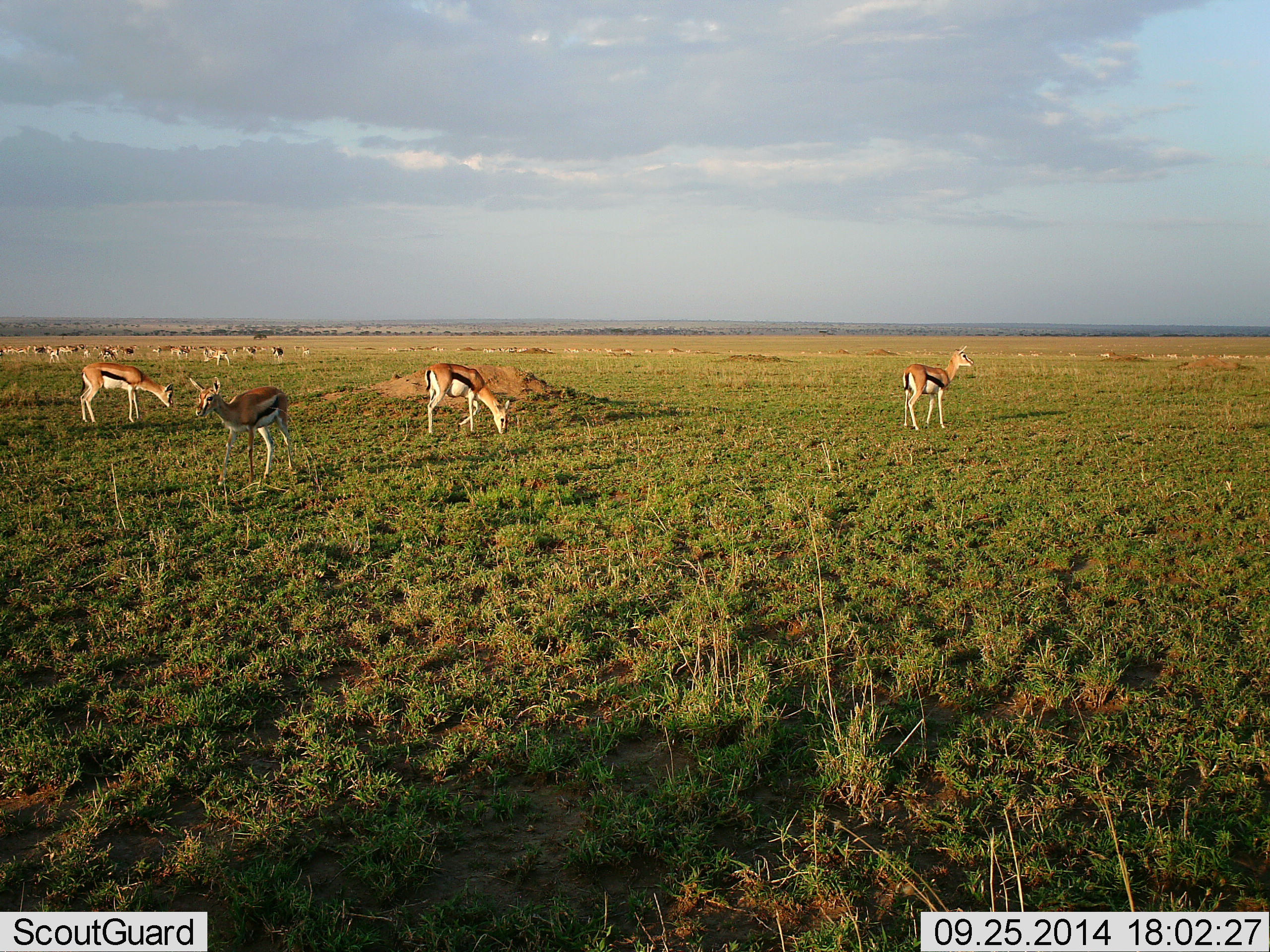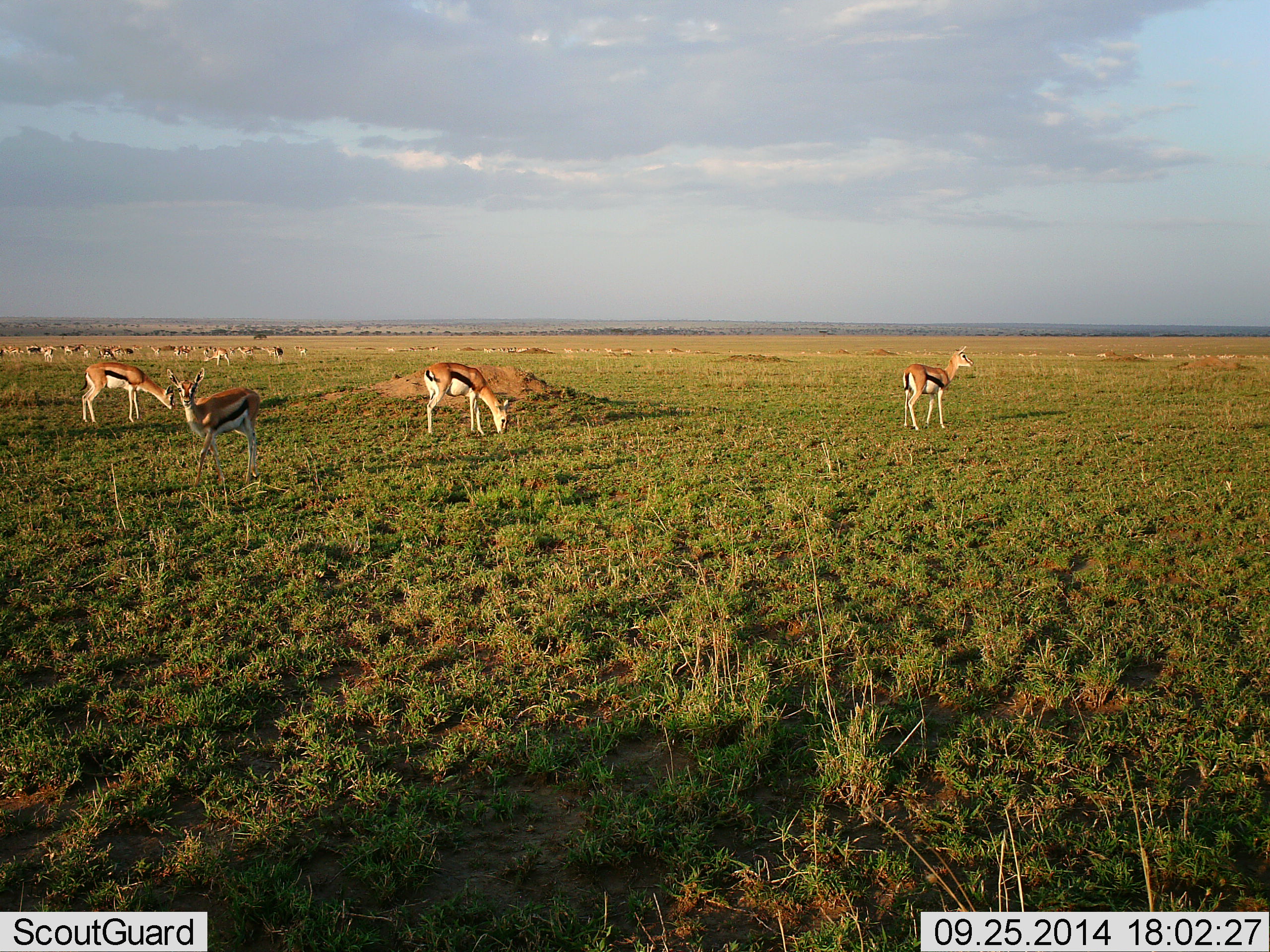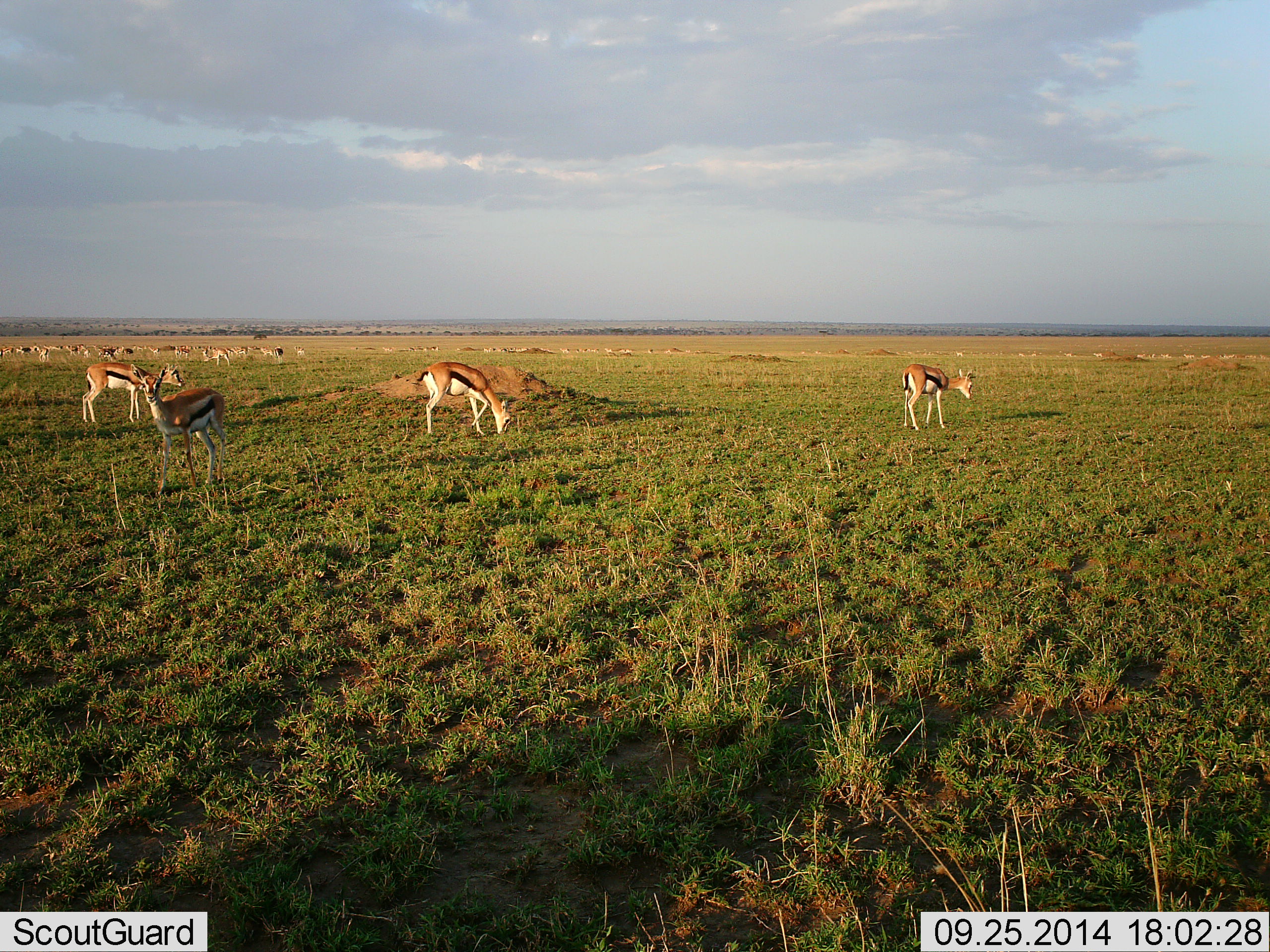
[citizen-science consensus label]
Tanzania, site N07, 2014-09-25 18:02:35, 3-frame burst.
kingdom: Animalia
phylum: Chordata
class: Mammalia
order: Artiodactyla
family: Bovidae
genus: Eudorcas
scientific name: Eudorcas thomsonii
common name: thomson's gazelle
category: gazellethomsons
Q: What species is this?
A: Gazellethomsons (thomson's gazelle) (Eudorcas thomsonii).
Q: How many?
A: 11-50.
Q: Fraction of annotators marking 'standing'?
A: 60%.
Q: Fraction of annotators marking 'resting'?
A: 0%.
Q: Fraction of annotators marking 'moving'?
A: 60%.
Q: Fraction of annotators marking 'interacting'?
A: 0%.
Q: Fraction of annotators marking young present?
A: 0%.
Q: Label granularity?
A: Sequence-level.